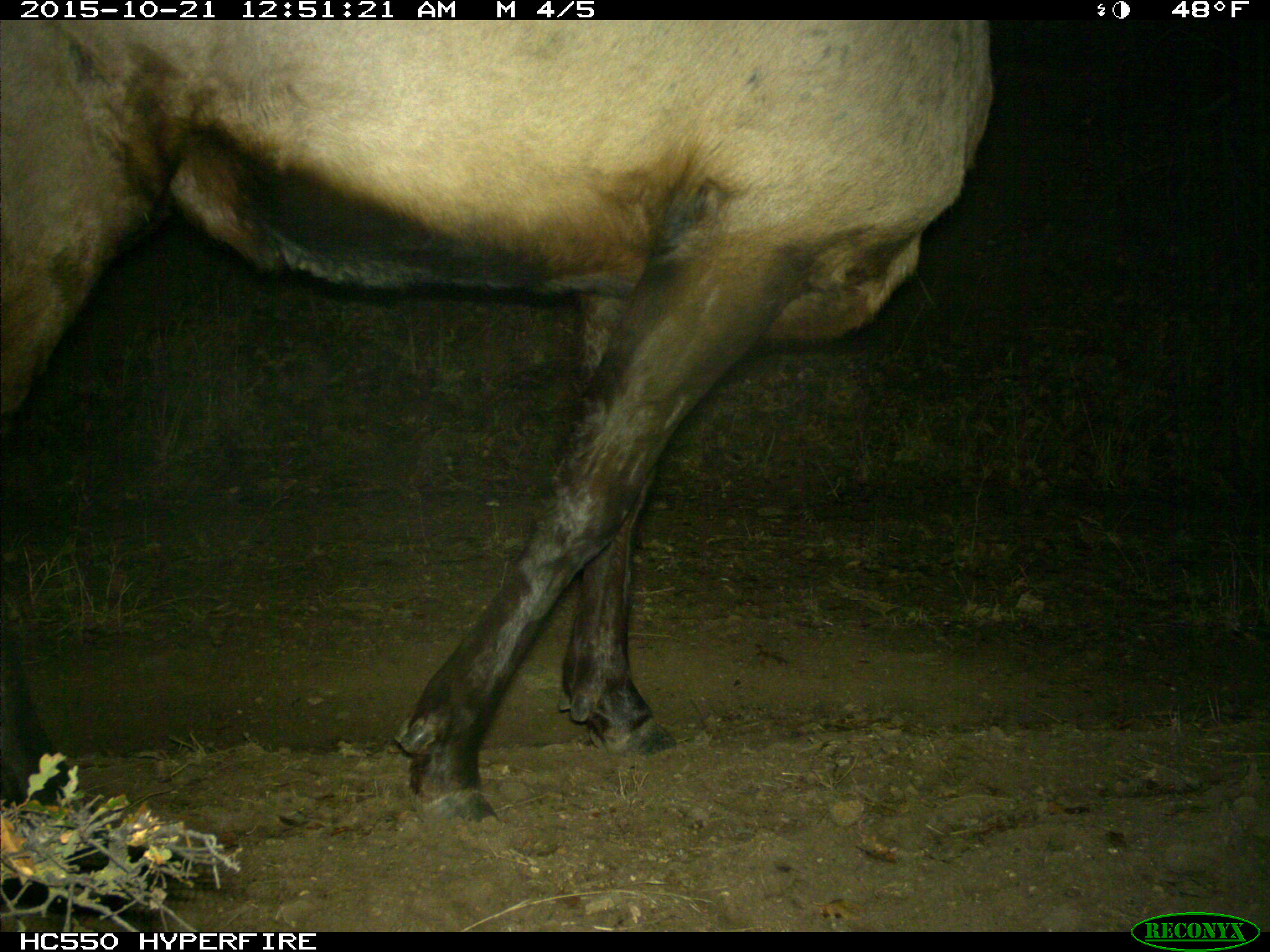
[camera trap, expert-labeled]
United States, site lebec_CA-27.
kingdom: Animalia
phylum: Chordata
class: Mammalia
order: Artiodactyla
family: Cervidae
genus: Cervus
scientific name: Cervus canadensis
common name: elk